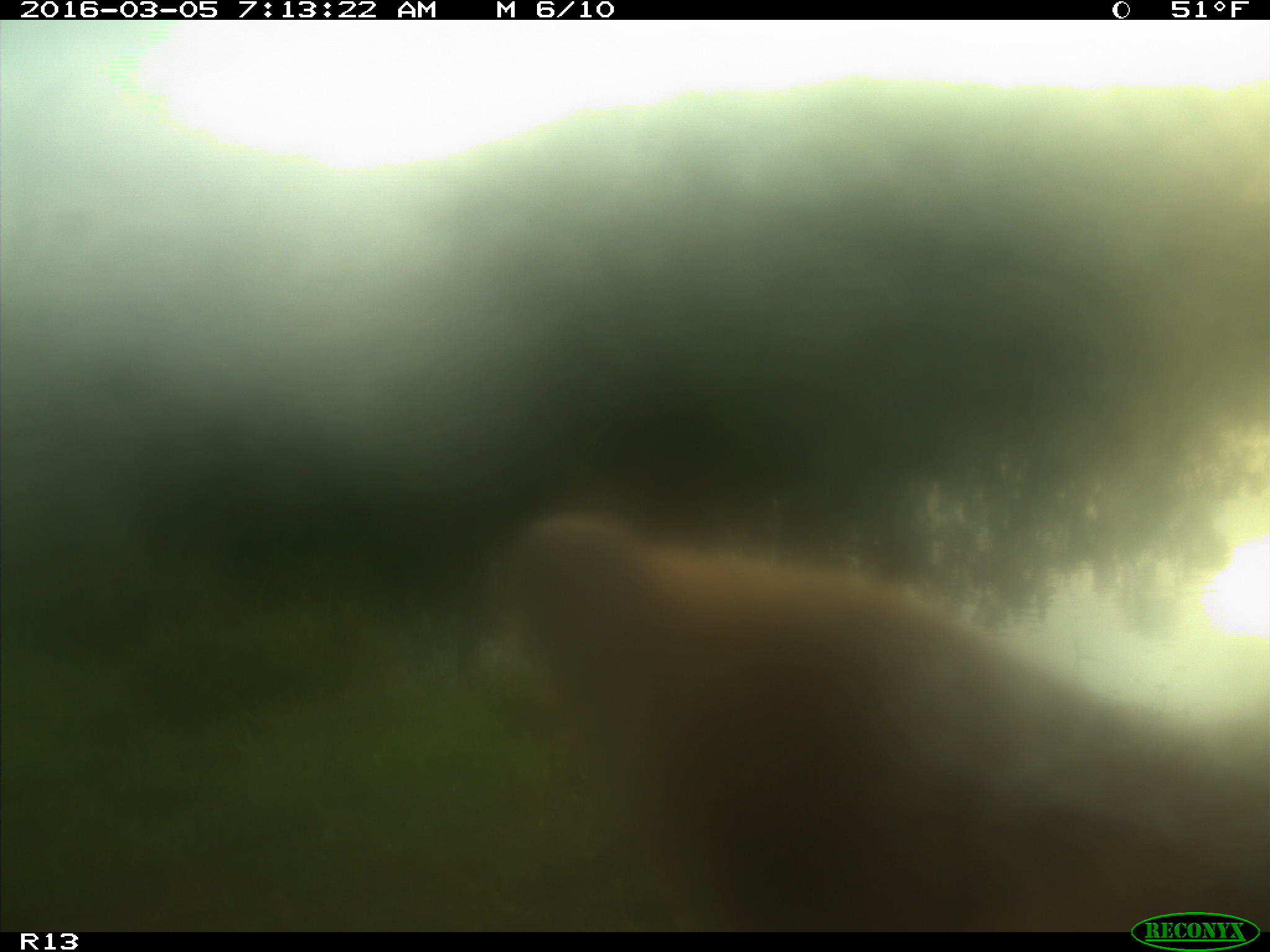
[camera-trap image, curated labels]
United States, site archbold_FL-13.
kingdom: Animalia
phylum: Chordata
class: Mammalia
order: Artiodactyla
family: Bovidae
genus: Bos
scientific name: Bos taurus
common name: domestic cow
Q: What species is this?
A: Bos taurus (domestic cow).